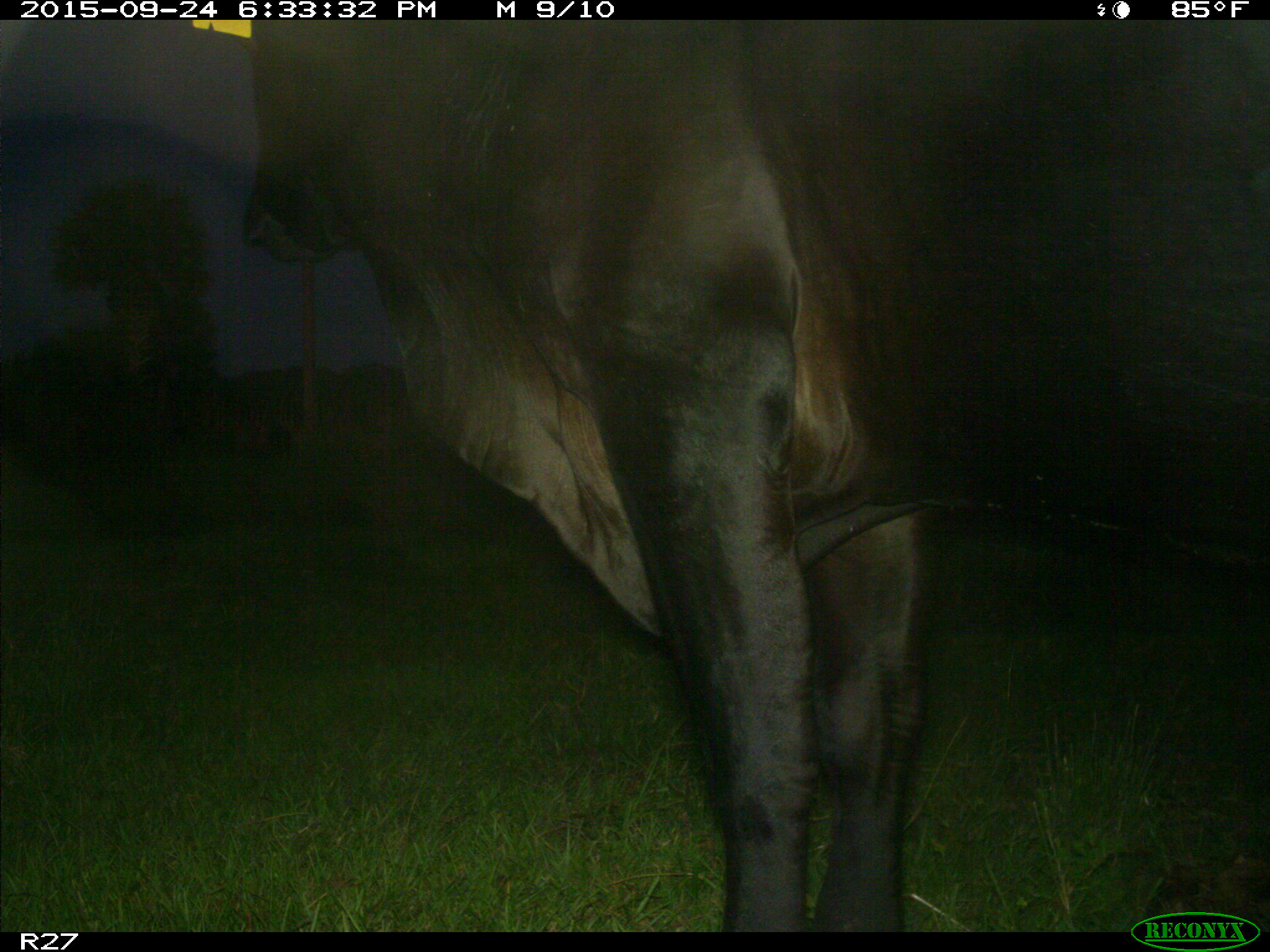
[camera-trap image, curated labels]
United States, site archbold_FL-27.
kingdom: Animalia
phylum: Chordata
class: Mammalia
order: Artiodactyla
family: Bovidae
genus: Bos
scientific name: Bos taurus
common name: domestic cow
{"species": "Bos taurus (domestic cow)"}